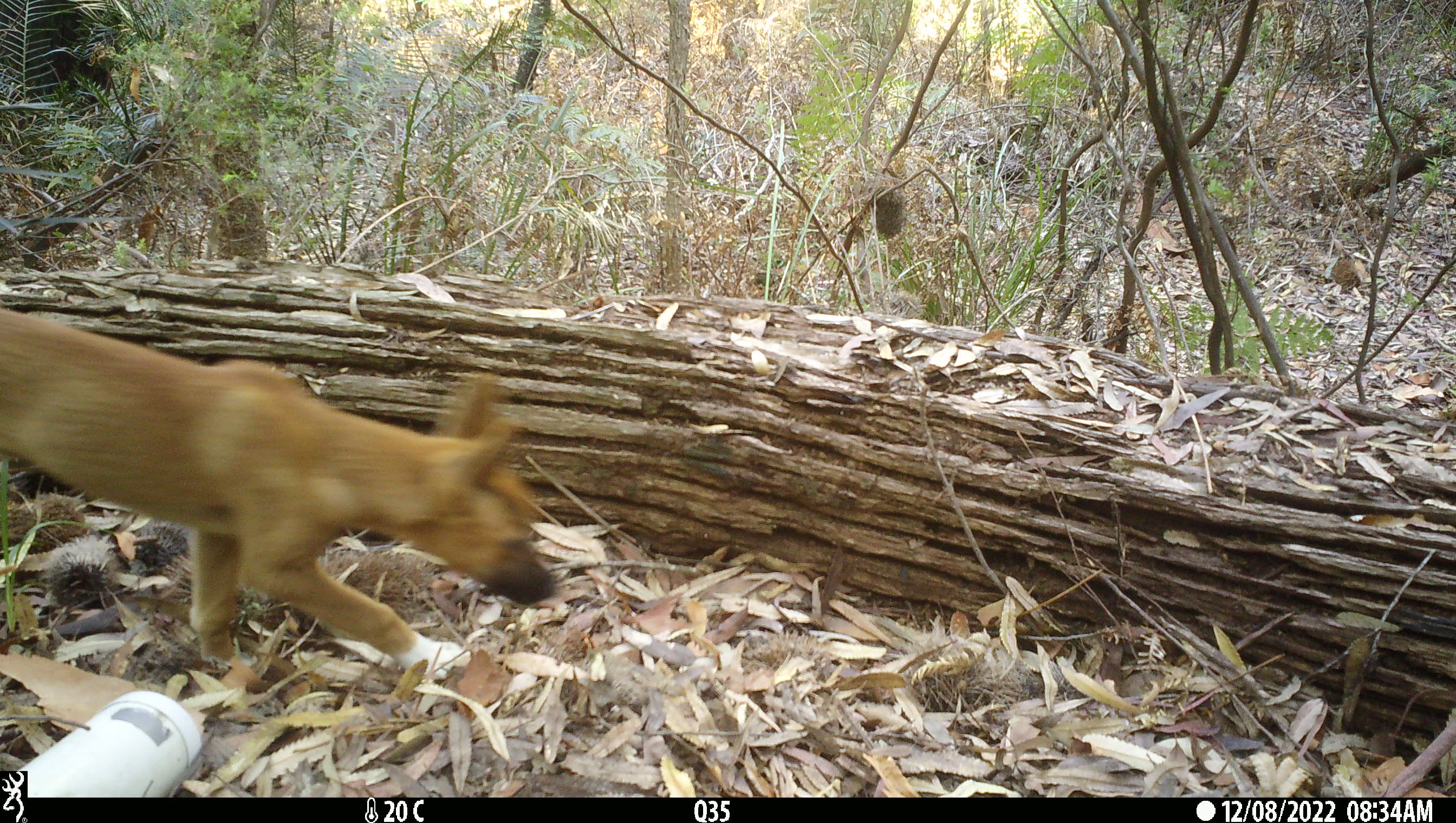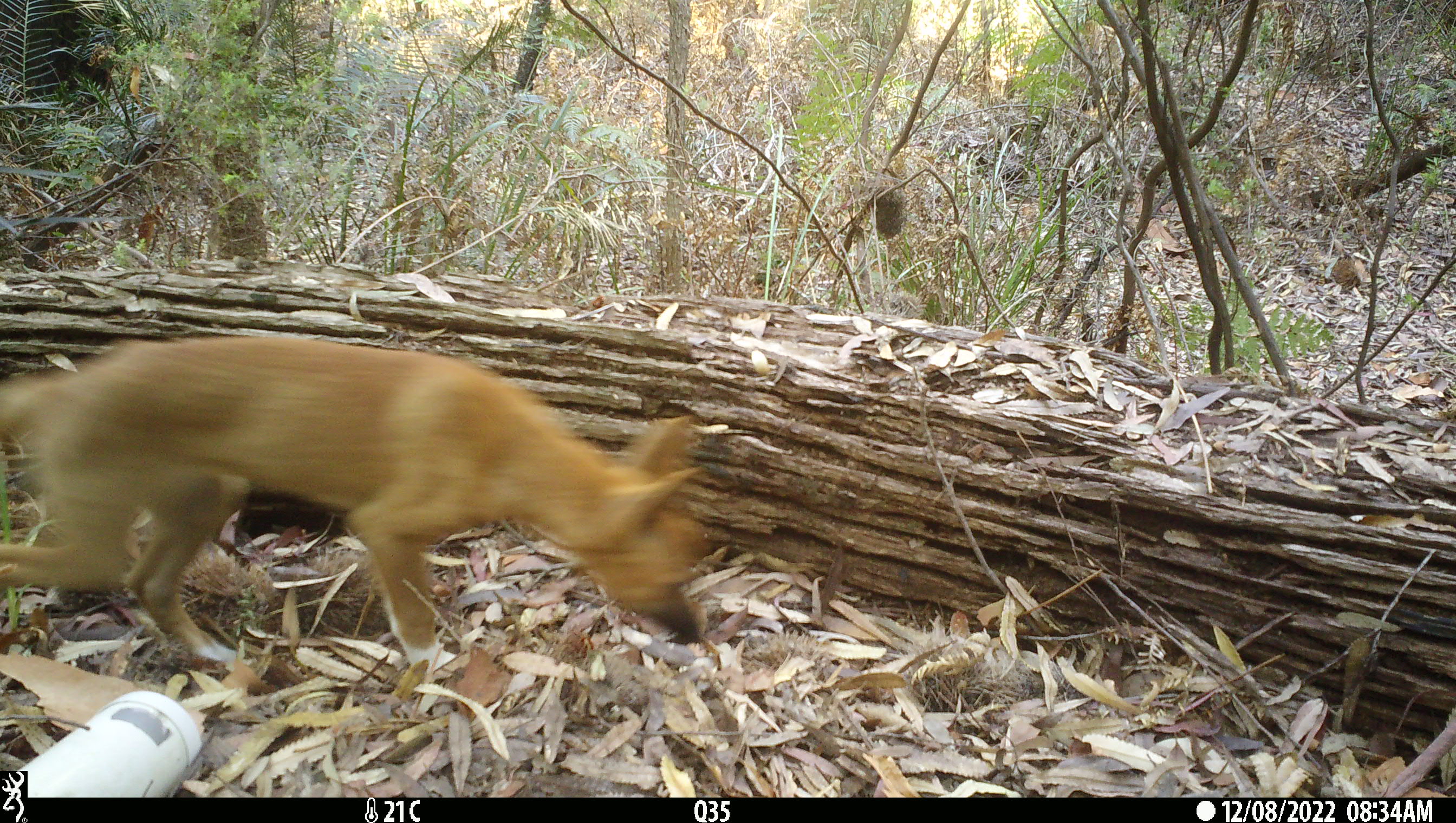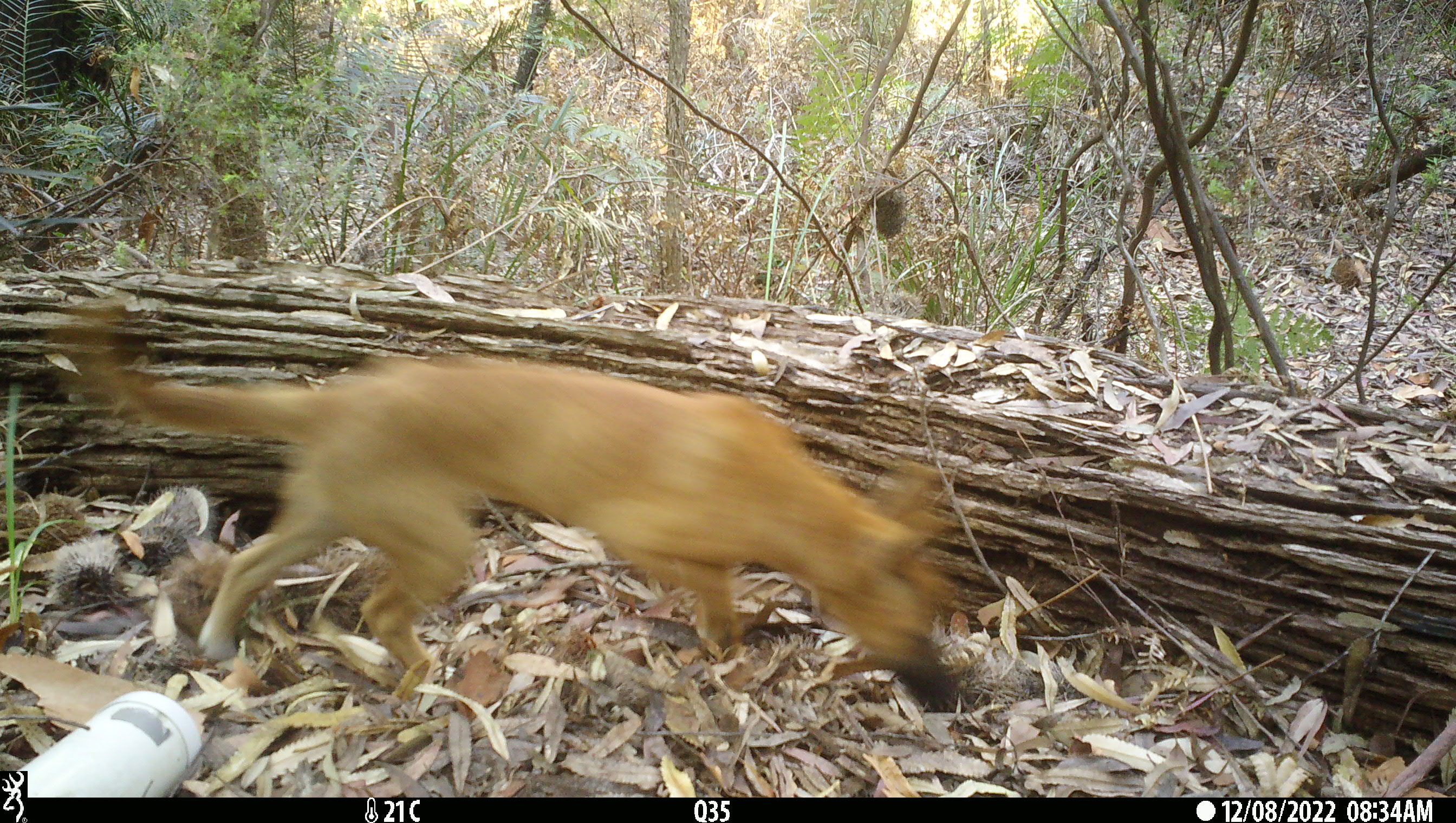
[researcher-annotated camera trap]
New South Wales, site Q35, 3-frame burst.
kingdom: Animalia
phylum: Chordata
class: Mammalia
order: Carnivora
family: Canidae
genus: Canis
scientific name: Canis familiaris dingo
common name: dingo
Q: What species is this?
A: Dingo (Canis familiaris dingo).